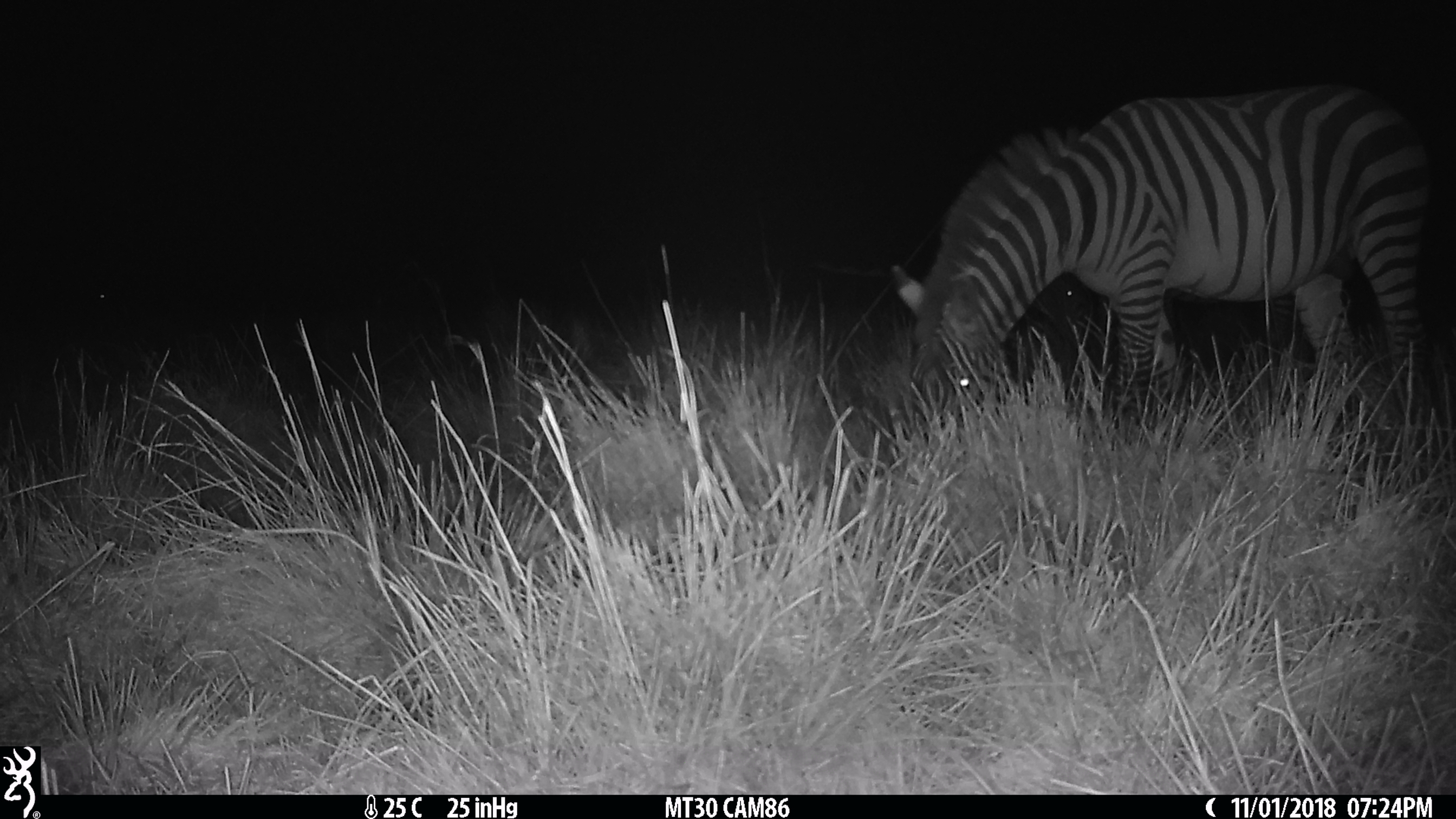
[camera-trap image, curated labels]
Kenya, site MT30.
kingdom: Animalia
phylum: Chordata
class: Mammalia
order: Perissodactyla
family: Equidae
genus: Equus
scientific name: Equus quagga burchellii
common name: burchell's zebra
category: zebra